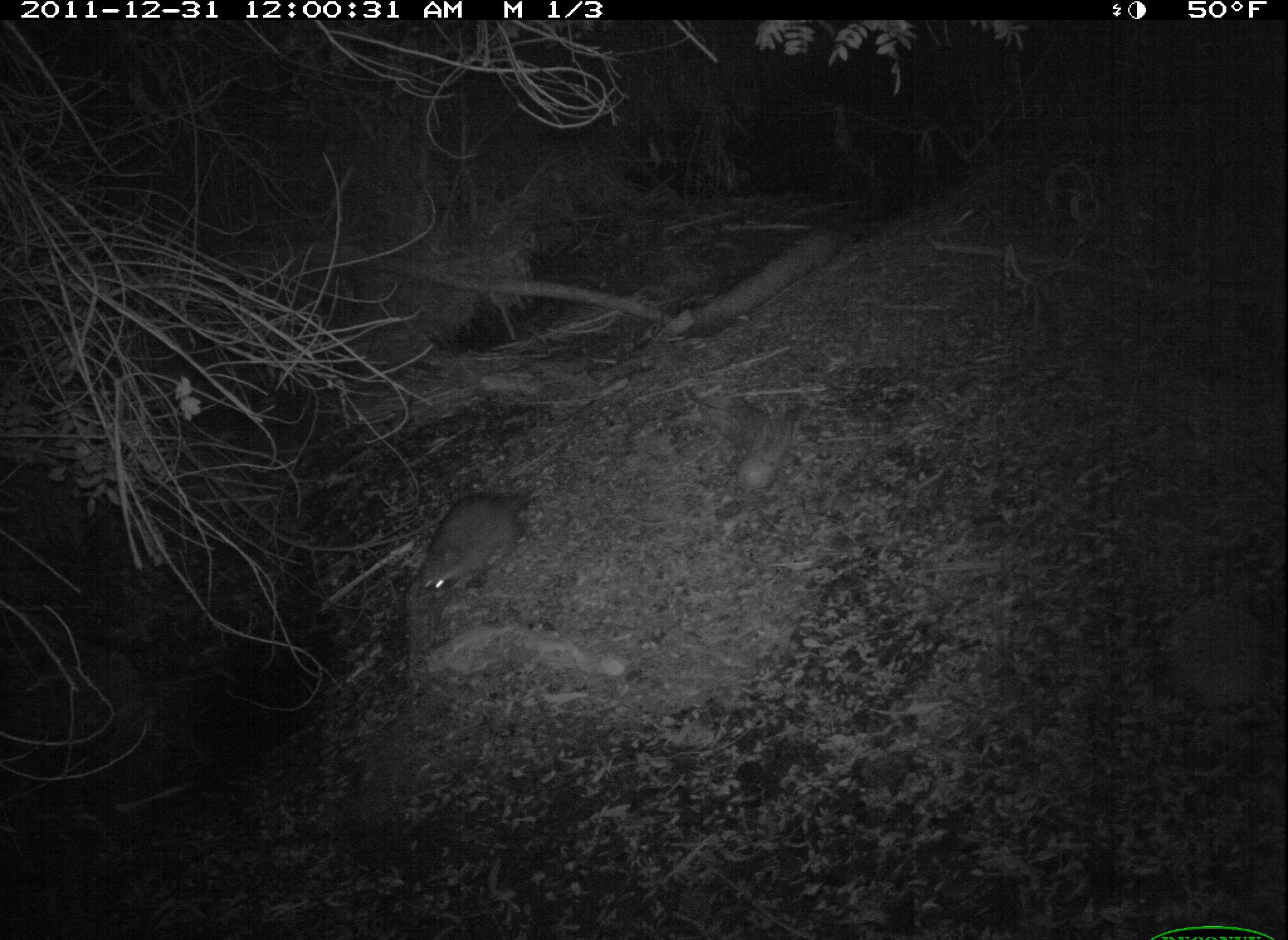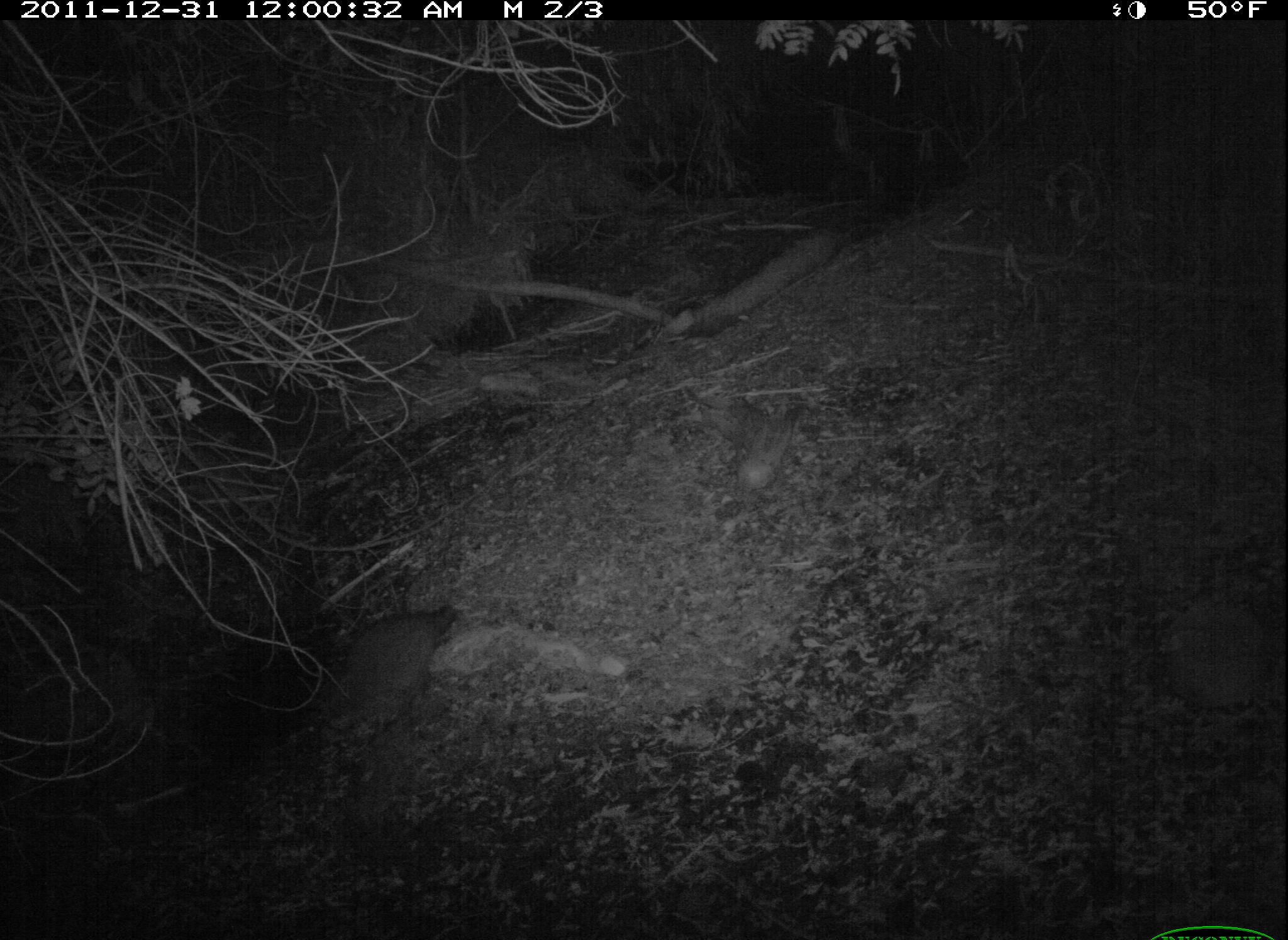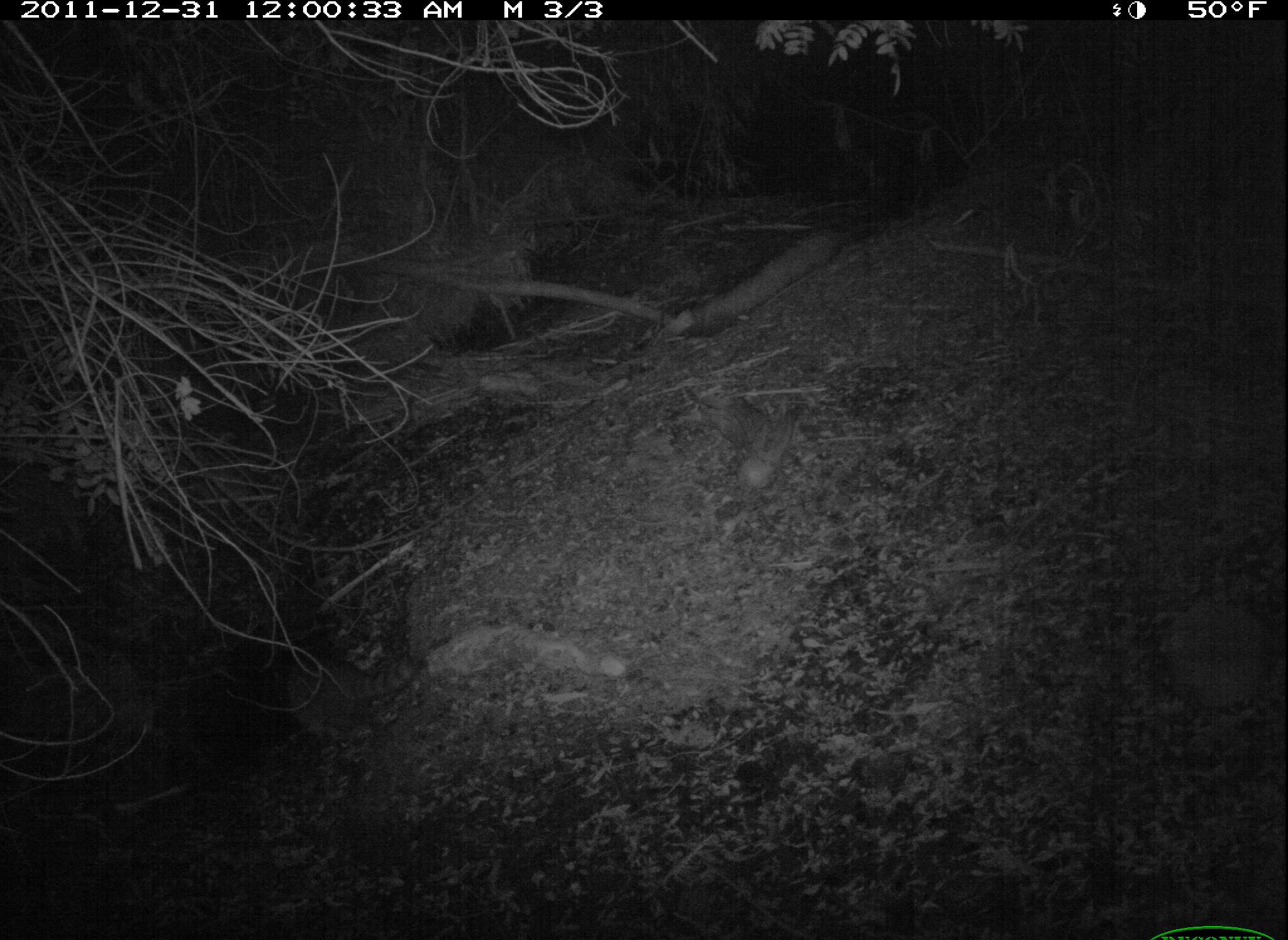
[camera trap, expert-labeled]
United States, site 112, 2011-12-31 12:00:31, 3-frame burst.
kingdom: Animalia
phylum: Chordata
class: Mammalia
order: Carnivora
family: Procyonidae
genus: Procyon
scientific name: Procyon lotor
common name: raccoon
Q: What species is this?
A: Raccoon (Procyon lotor).